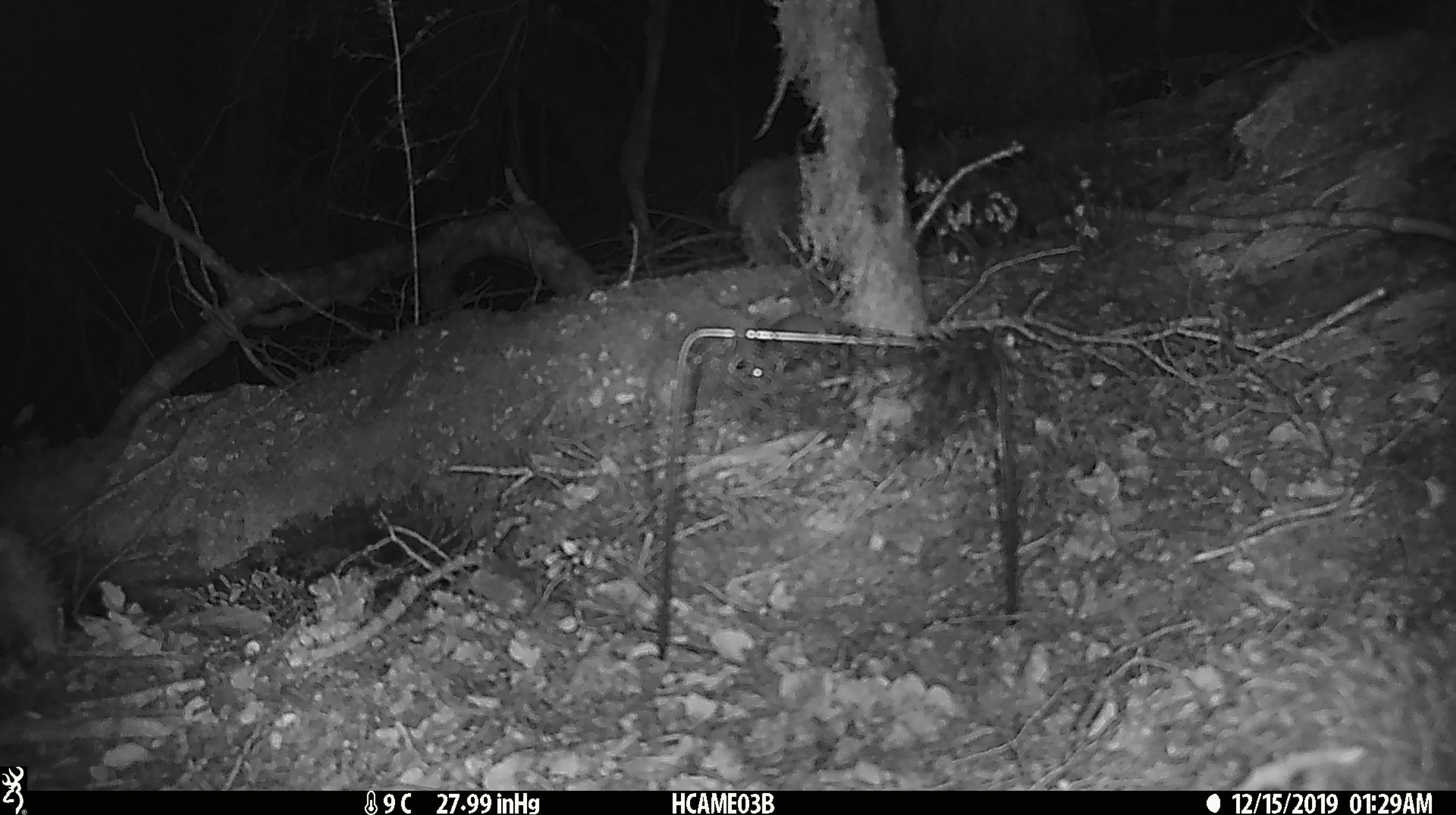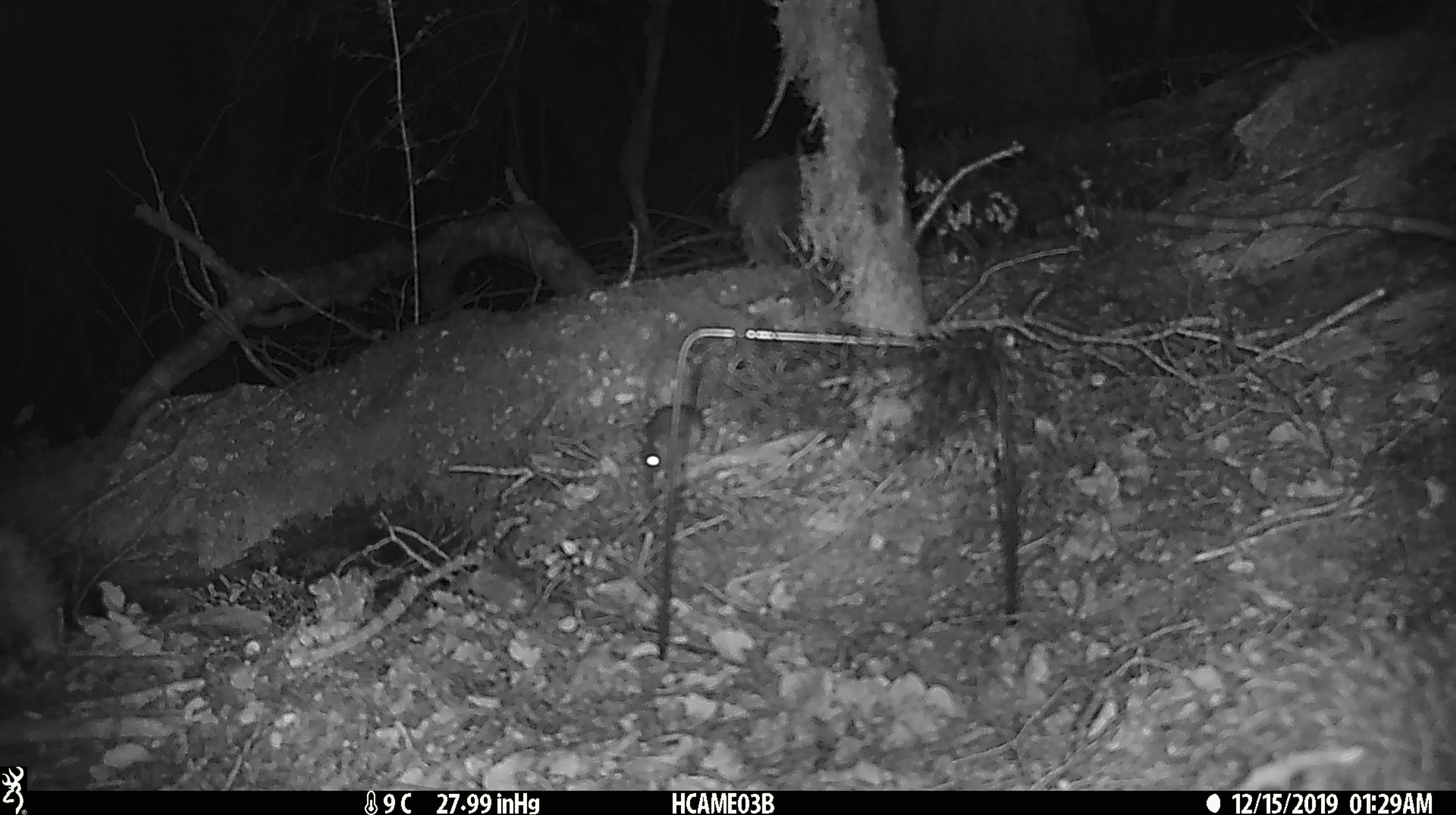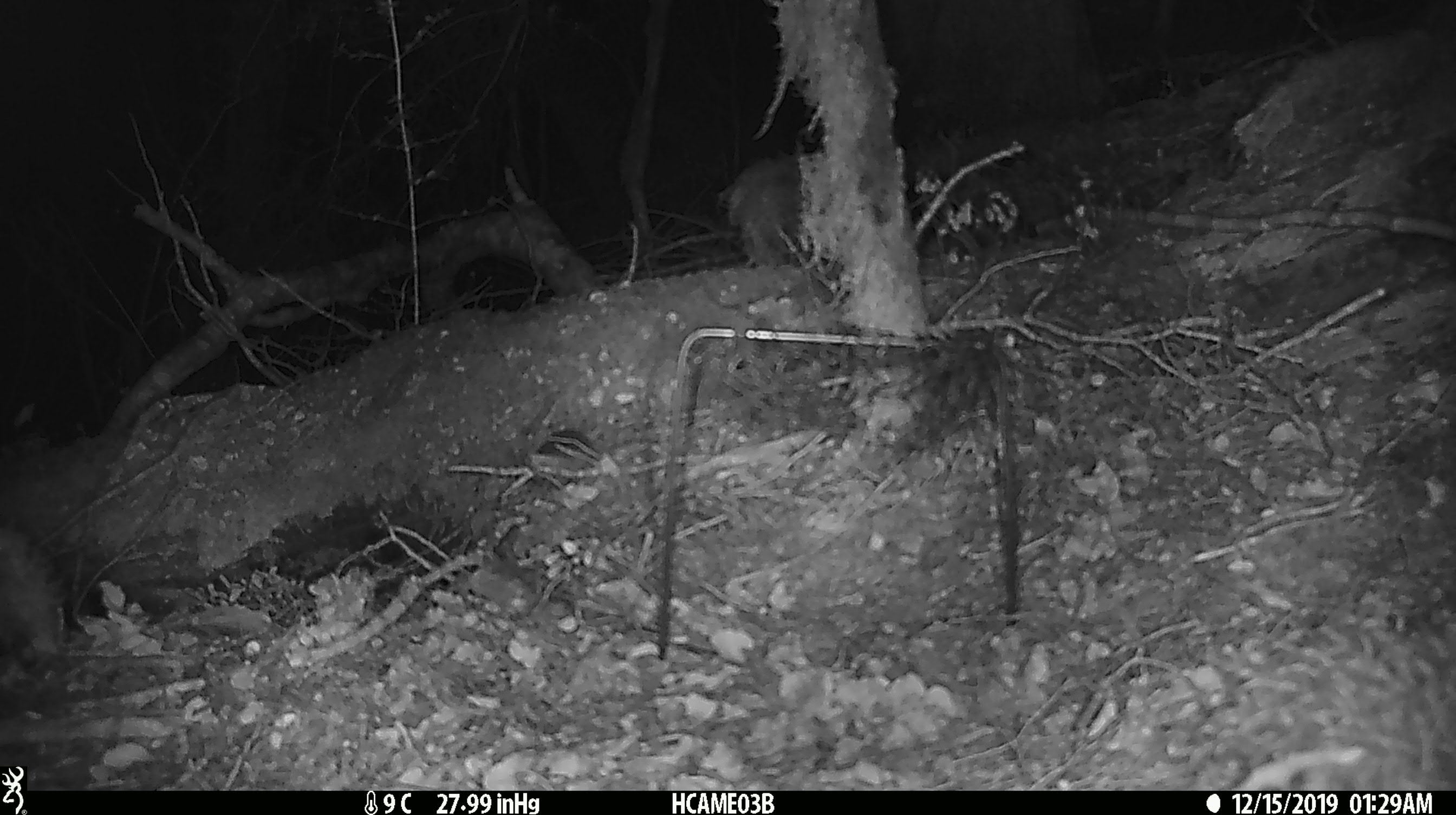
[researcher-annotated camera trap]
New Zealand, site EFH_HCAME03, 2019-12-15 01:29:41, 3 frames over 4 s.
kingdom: Animalia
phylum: Chordata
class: Mammalia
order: Rodentia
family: Muridae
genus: Mus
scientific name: Mus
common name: mouse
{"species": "mouse (Mus)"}